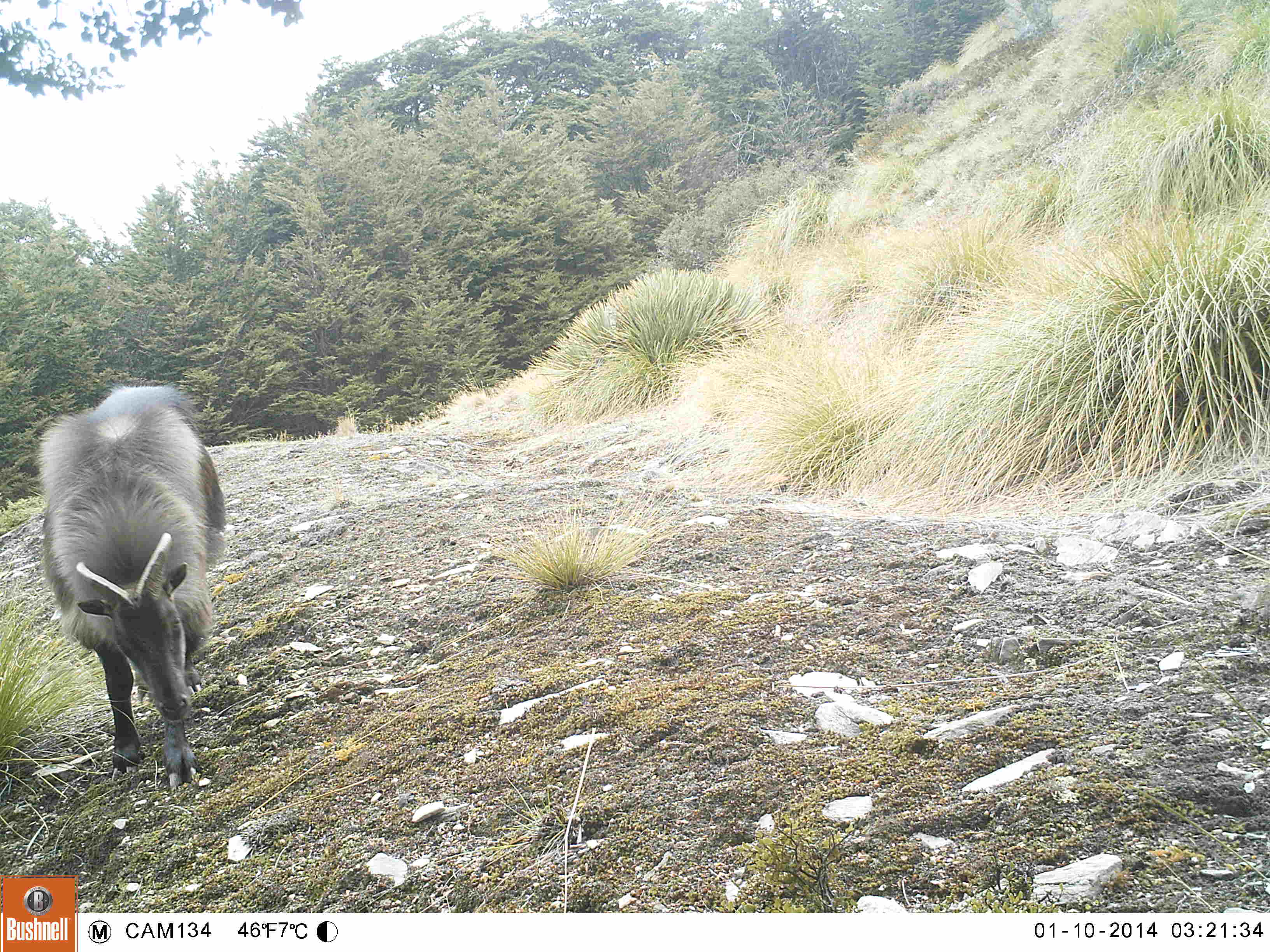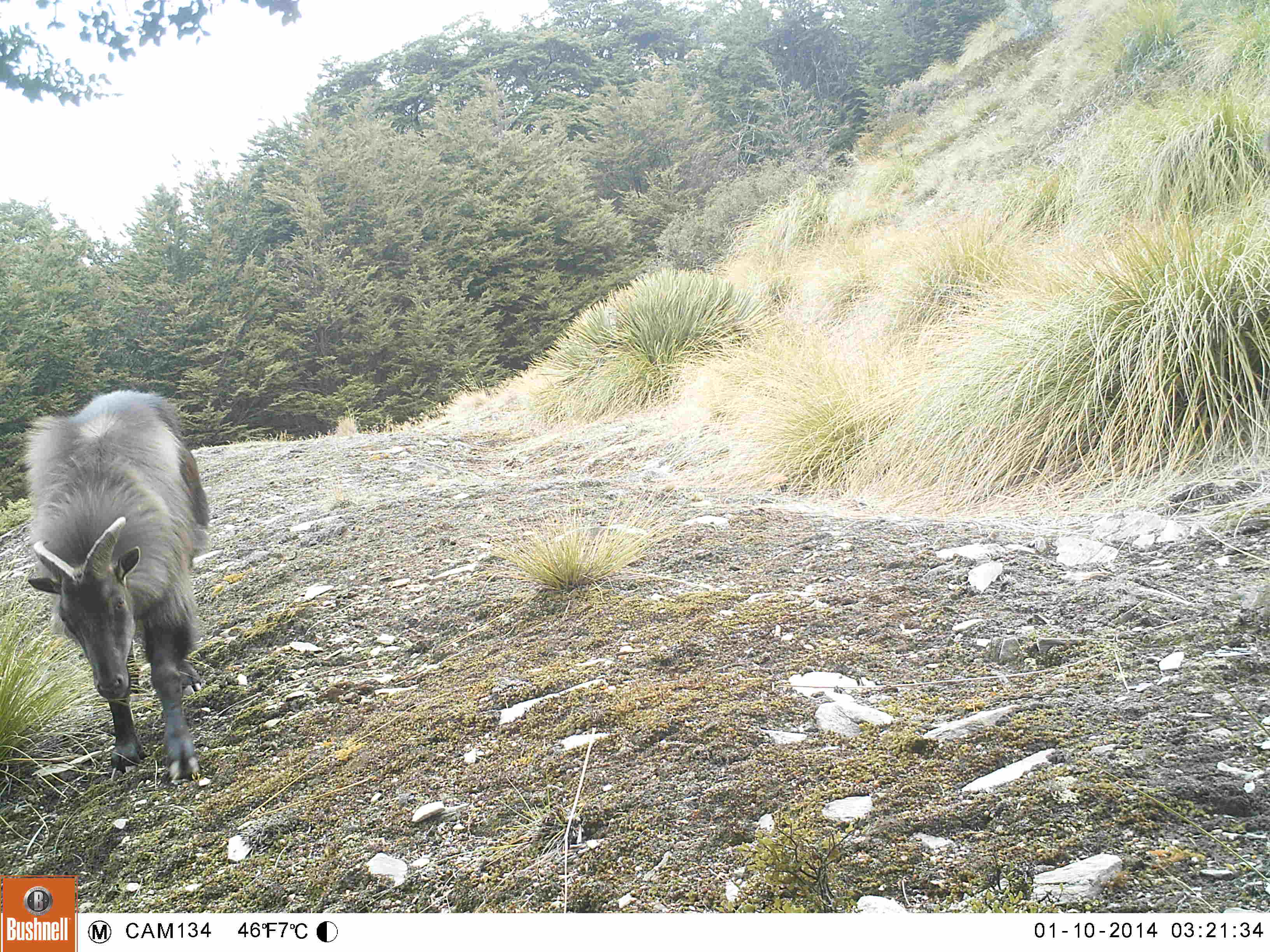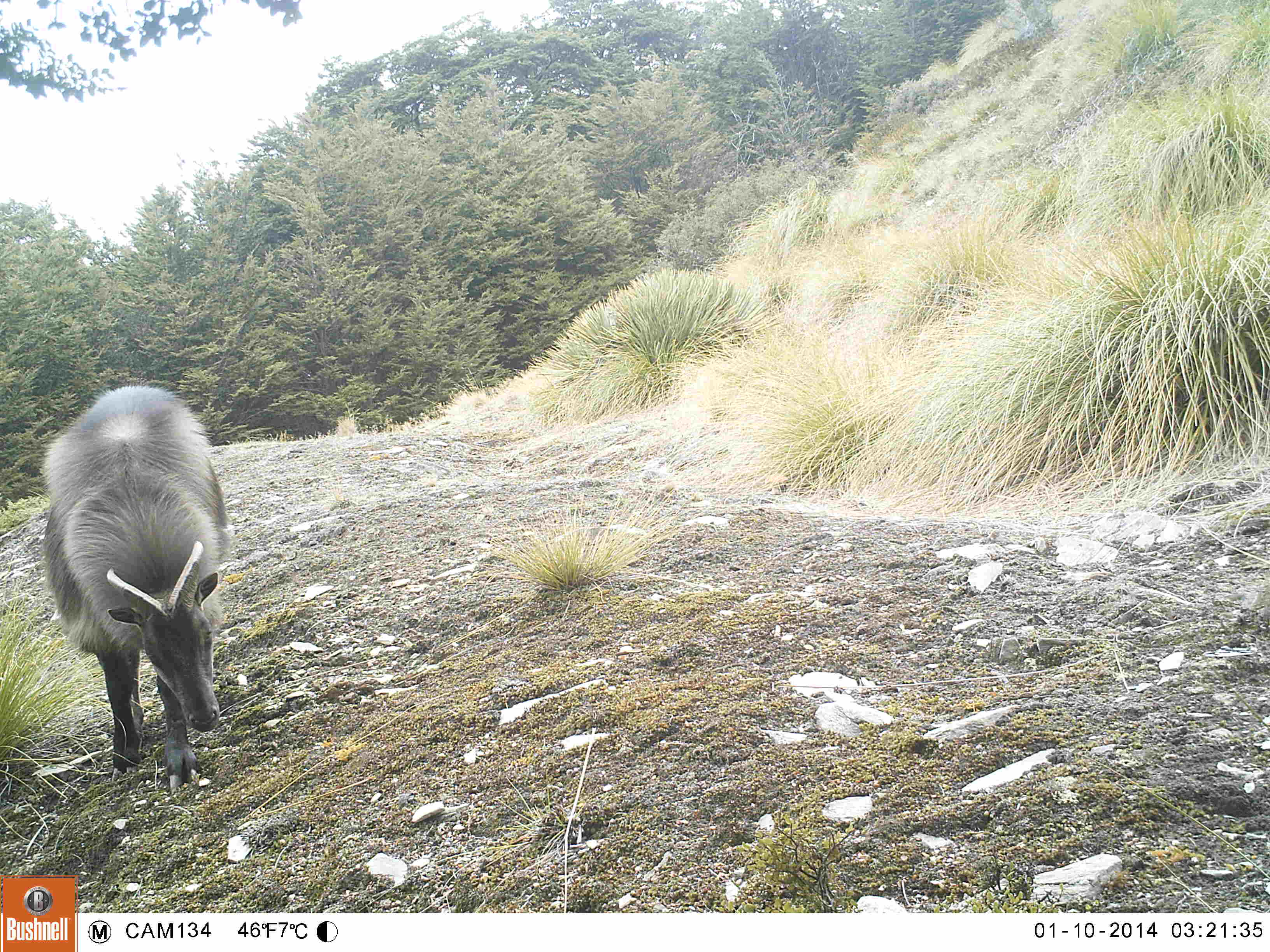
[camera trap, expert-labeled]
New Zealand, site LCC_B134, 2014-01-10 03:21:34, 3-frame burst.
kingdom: Animalia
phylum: Chordata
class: Mammalia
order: Artiodactyla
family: Bovidae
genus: Nilgiritragus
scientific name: Nilgiritragus hylocrius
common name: tahr